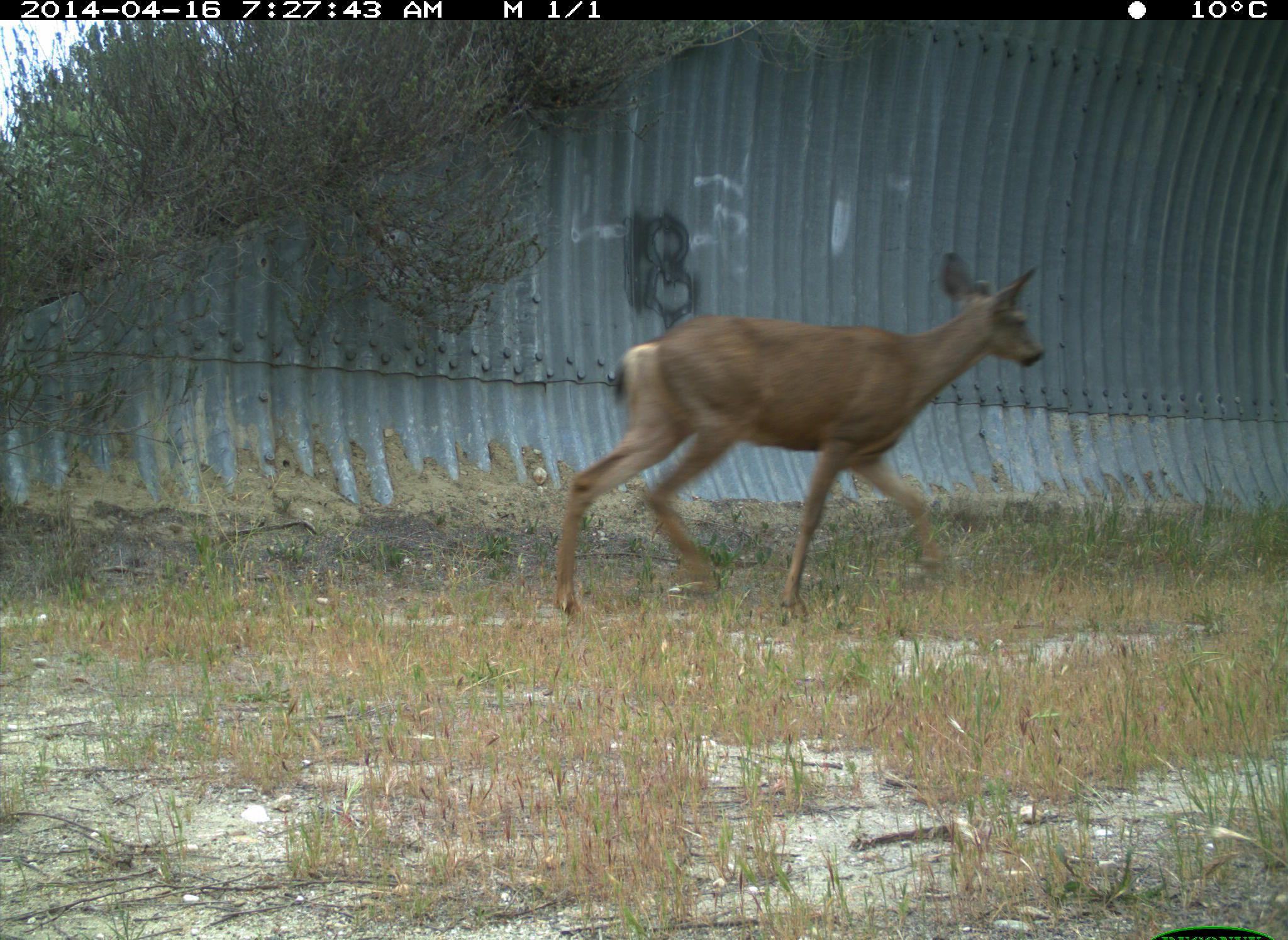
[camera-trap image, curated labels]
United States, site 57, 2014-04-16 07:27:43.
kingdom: Animalia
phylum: Chordata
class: Mammalia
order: Artiodactyla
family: Cervidae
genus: Odocoileus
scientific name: Odocoileus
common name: deer